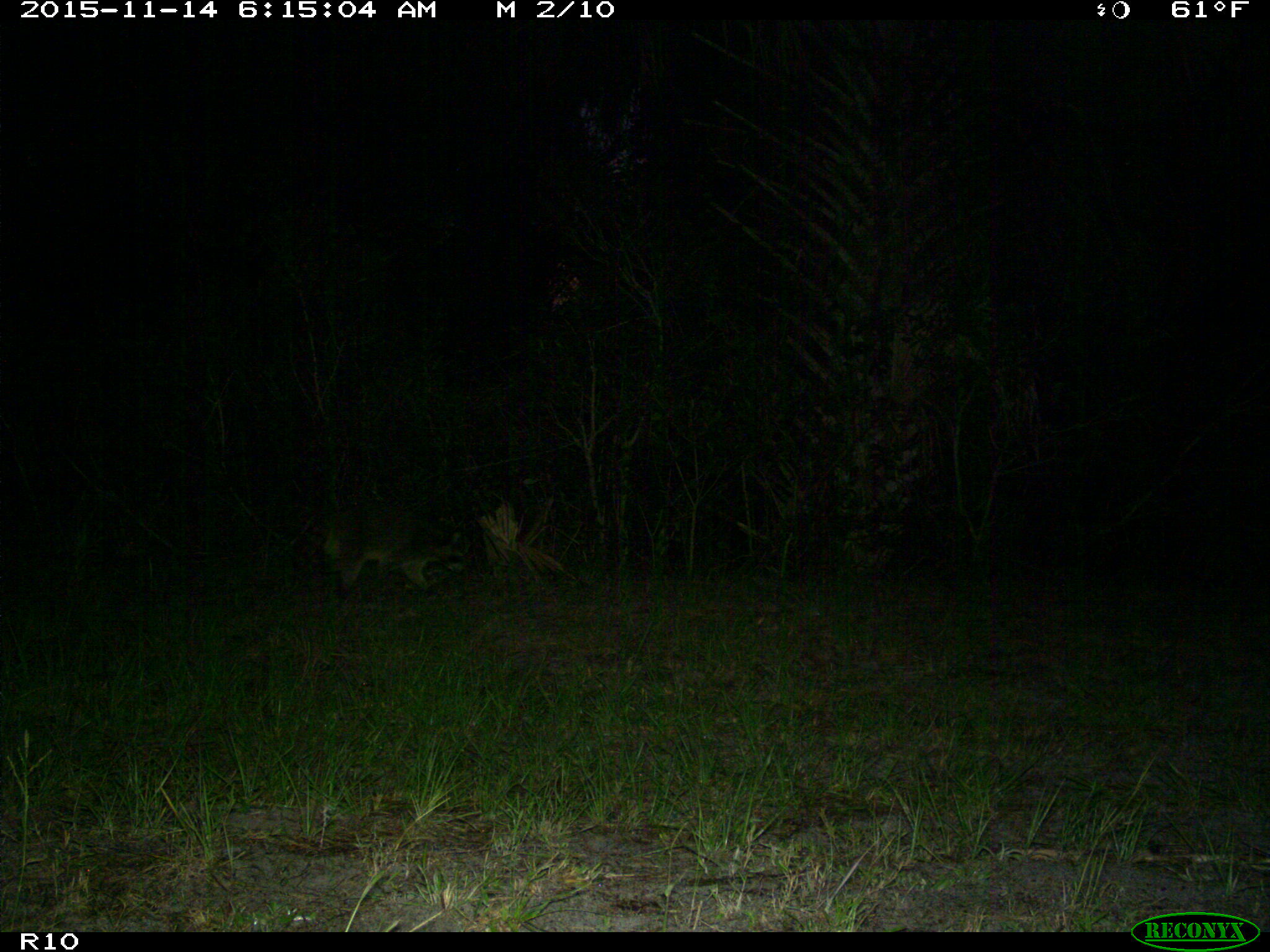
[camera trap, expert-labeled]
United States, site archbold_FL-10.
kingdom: Animalia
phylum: Chordata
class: Mammalia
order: Carnivora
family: Procyonidae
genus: Procyon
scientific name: Procyon lotor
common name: common raccoon